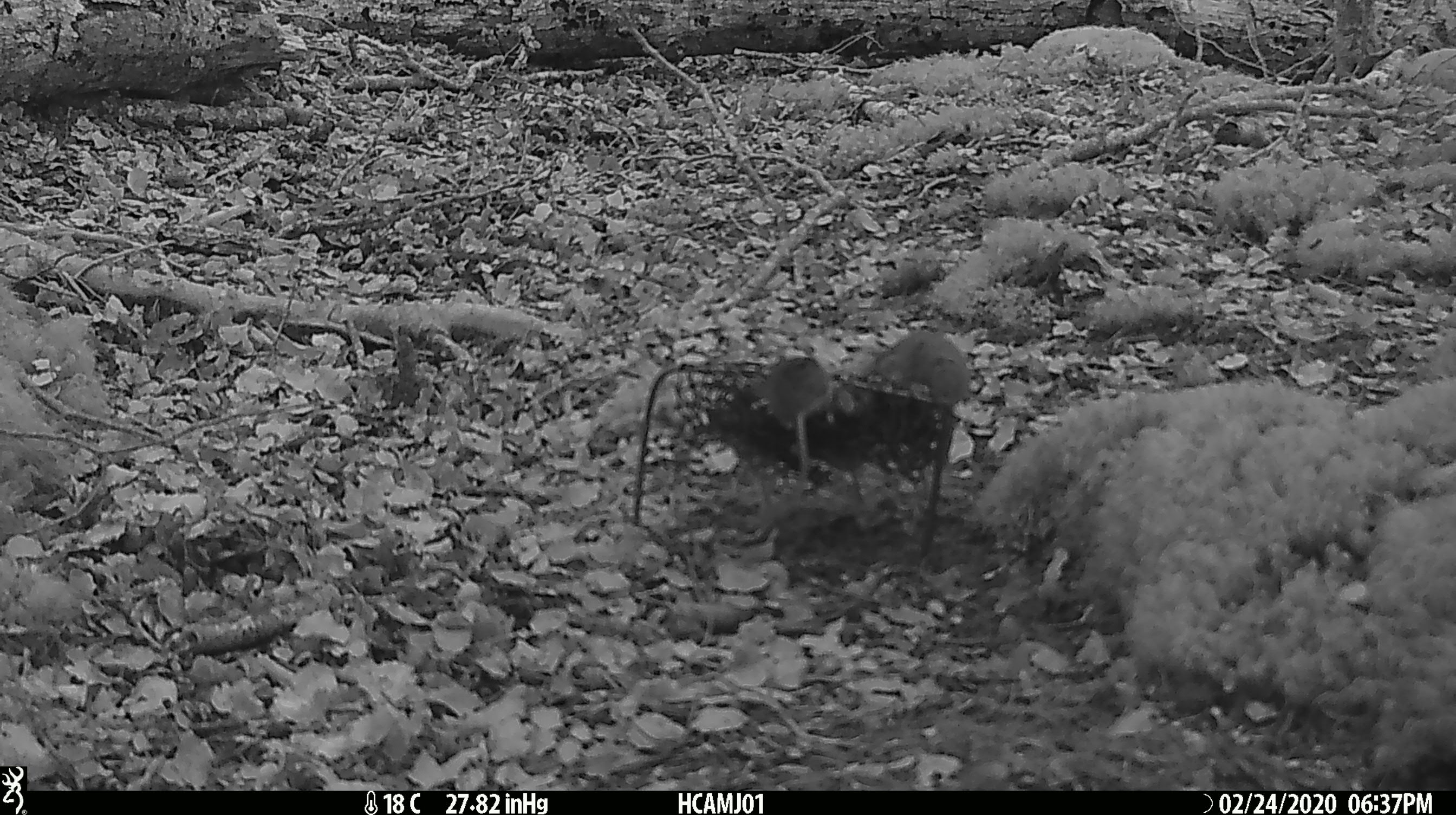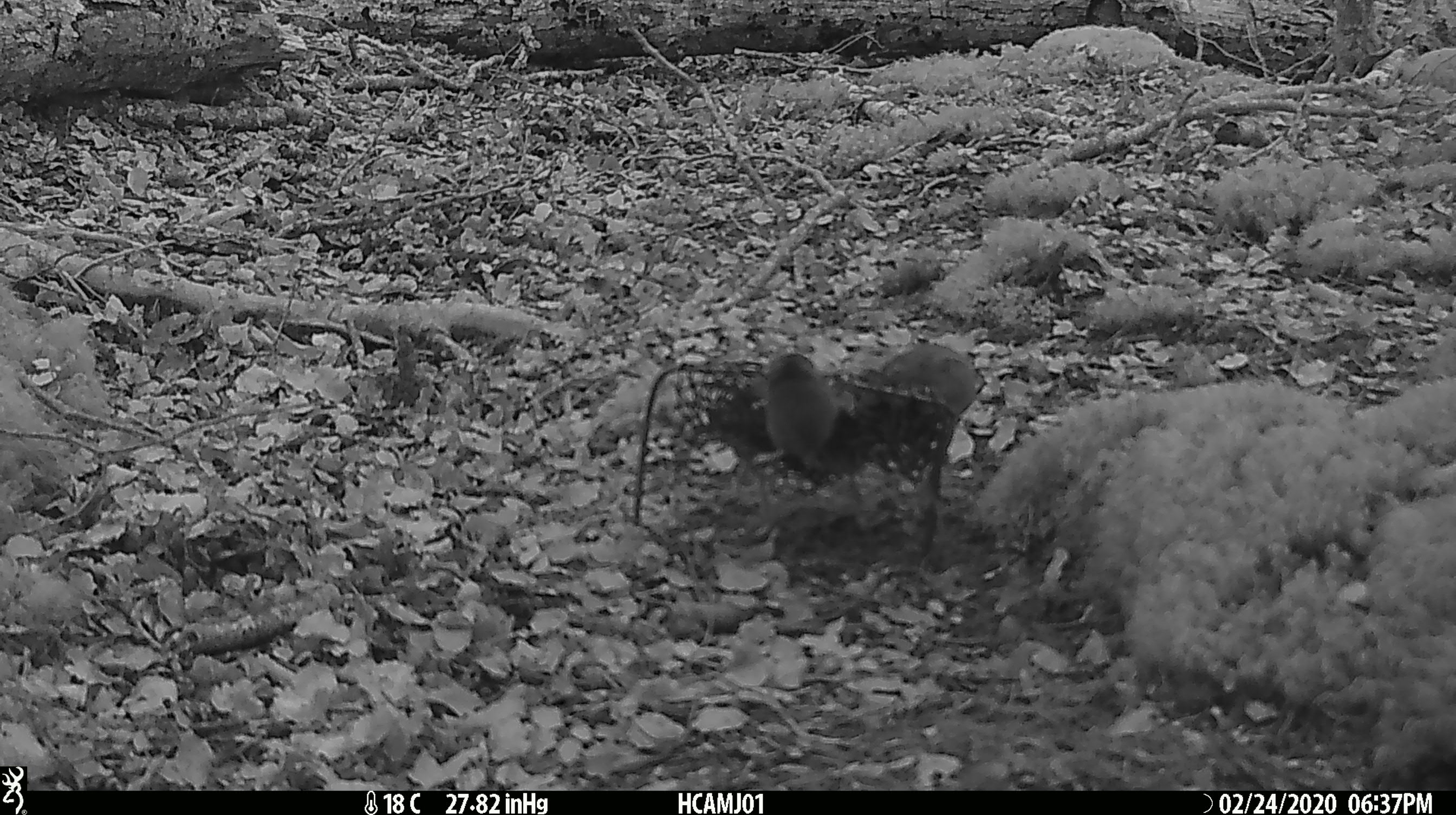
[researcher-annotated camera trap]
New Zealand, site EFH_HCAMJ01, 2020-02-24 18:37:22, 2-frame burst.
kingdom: Animalia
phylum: Chordata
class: Mammalia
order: Rodentia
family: Muridae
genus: Mus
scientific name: Mus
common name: mouse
Mouse (Mus).